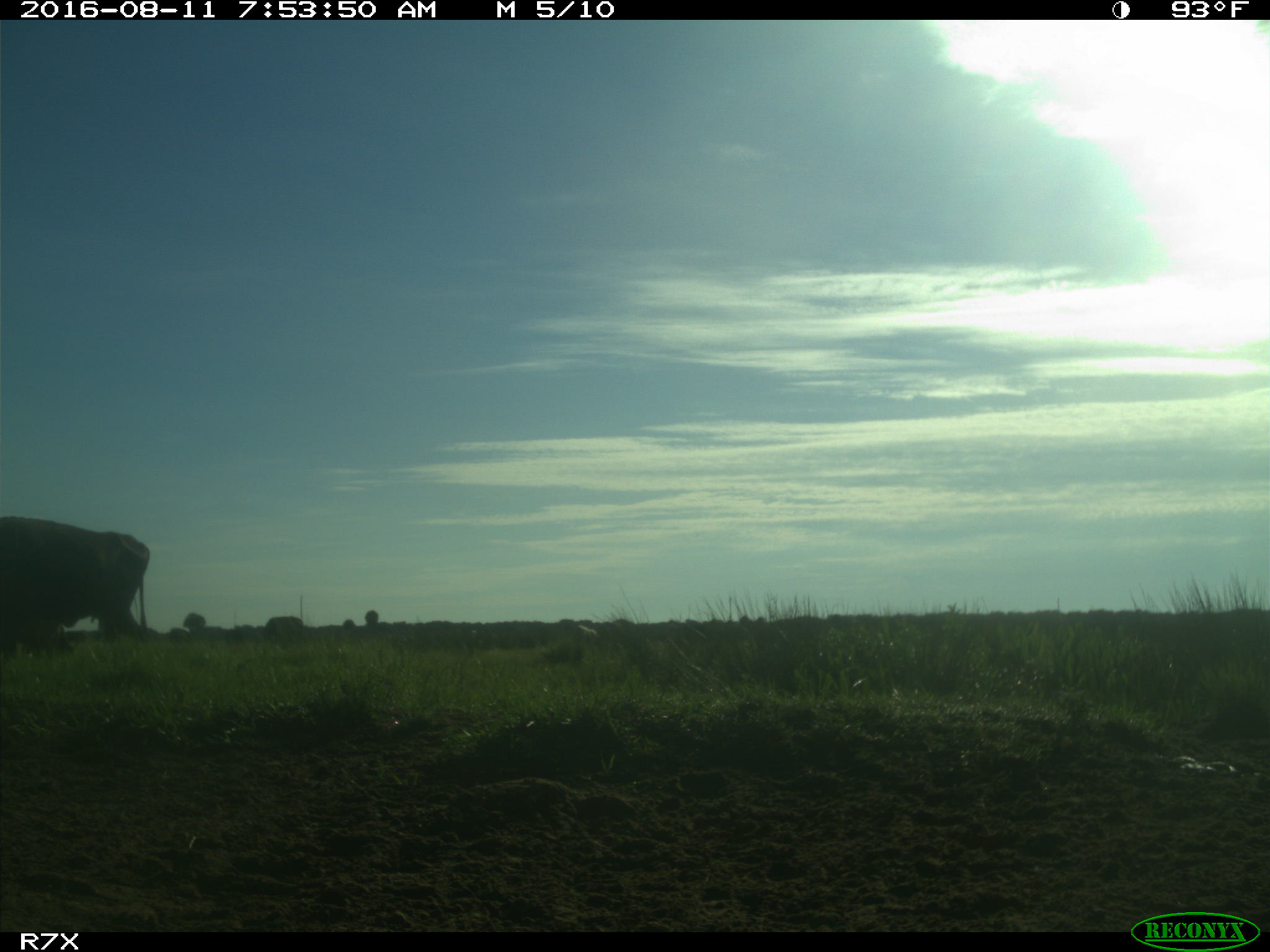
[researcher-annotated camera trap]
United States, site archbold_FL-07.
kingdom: Animalia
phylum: Chordata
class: Mammalia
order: Artiodactyla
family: Bovidae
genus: Bos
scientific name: Bos taurus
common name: domestic cow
Bos taurus (domestic cow).